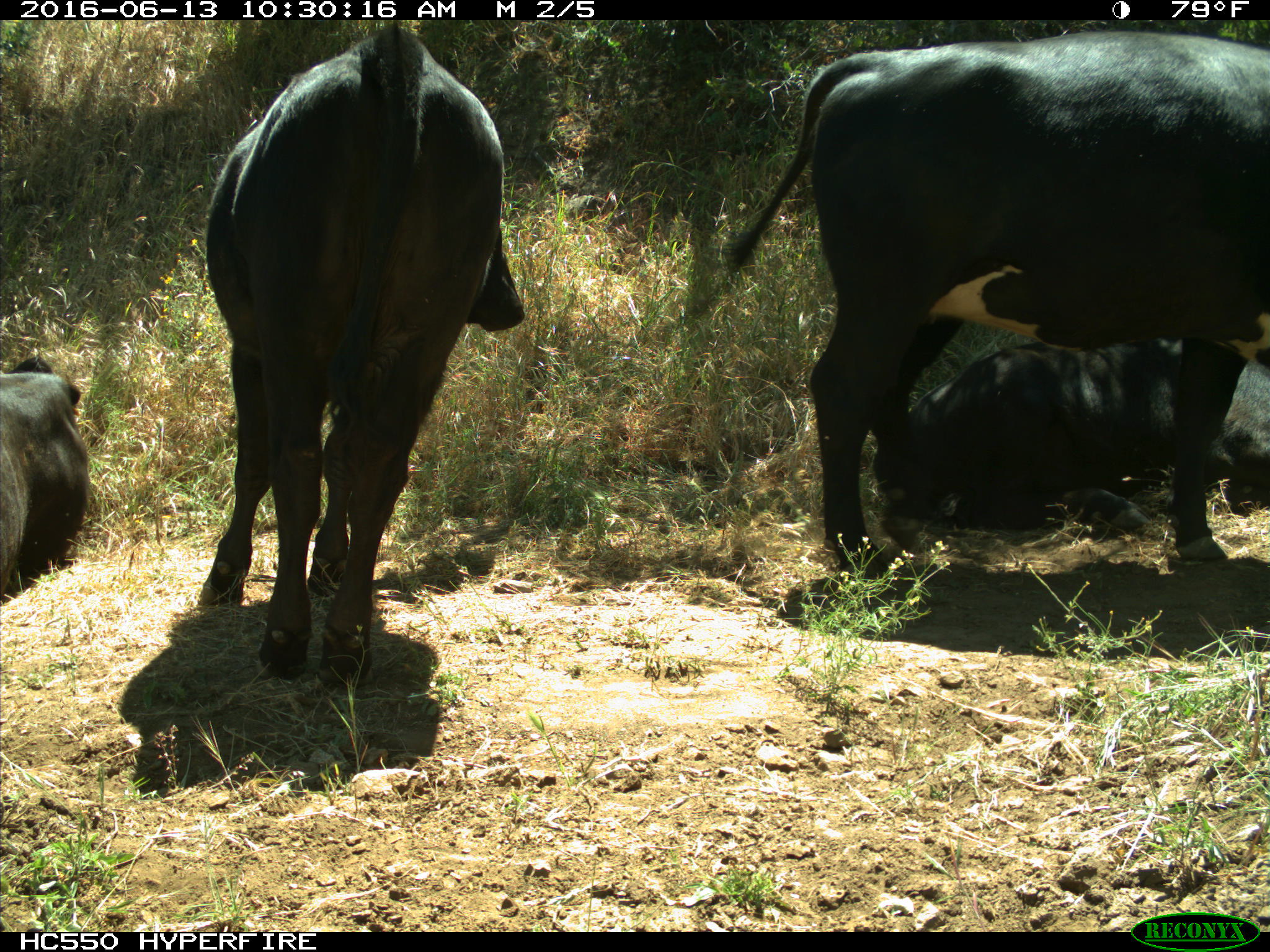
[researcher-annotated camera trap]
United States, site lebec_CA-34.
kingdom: Animalia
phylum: Chordata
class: Mammalia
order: Artiodactyla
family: Bovidae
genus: Bos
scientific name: Bos taurus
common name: domestic cow